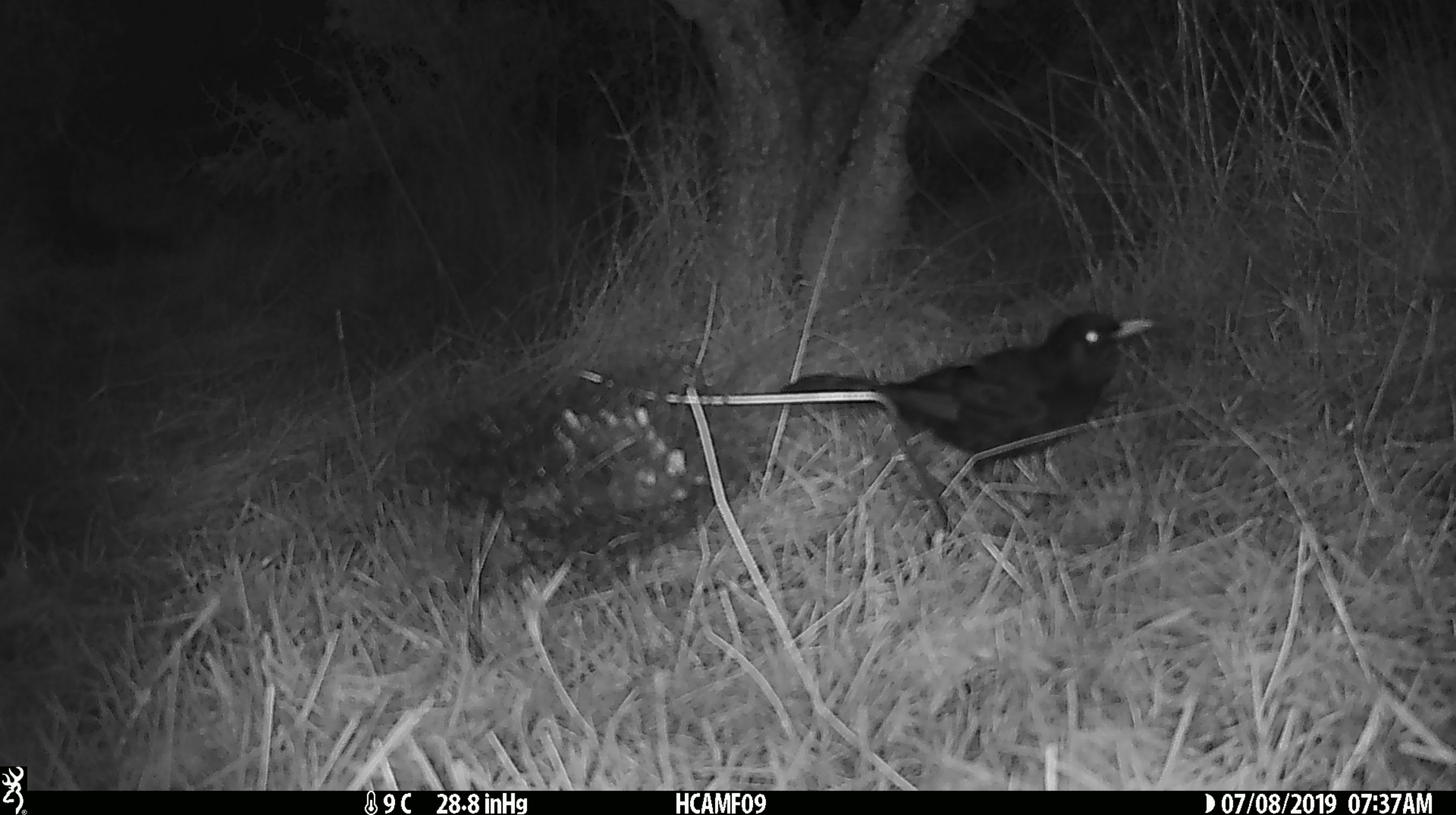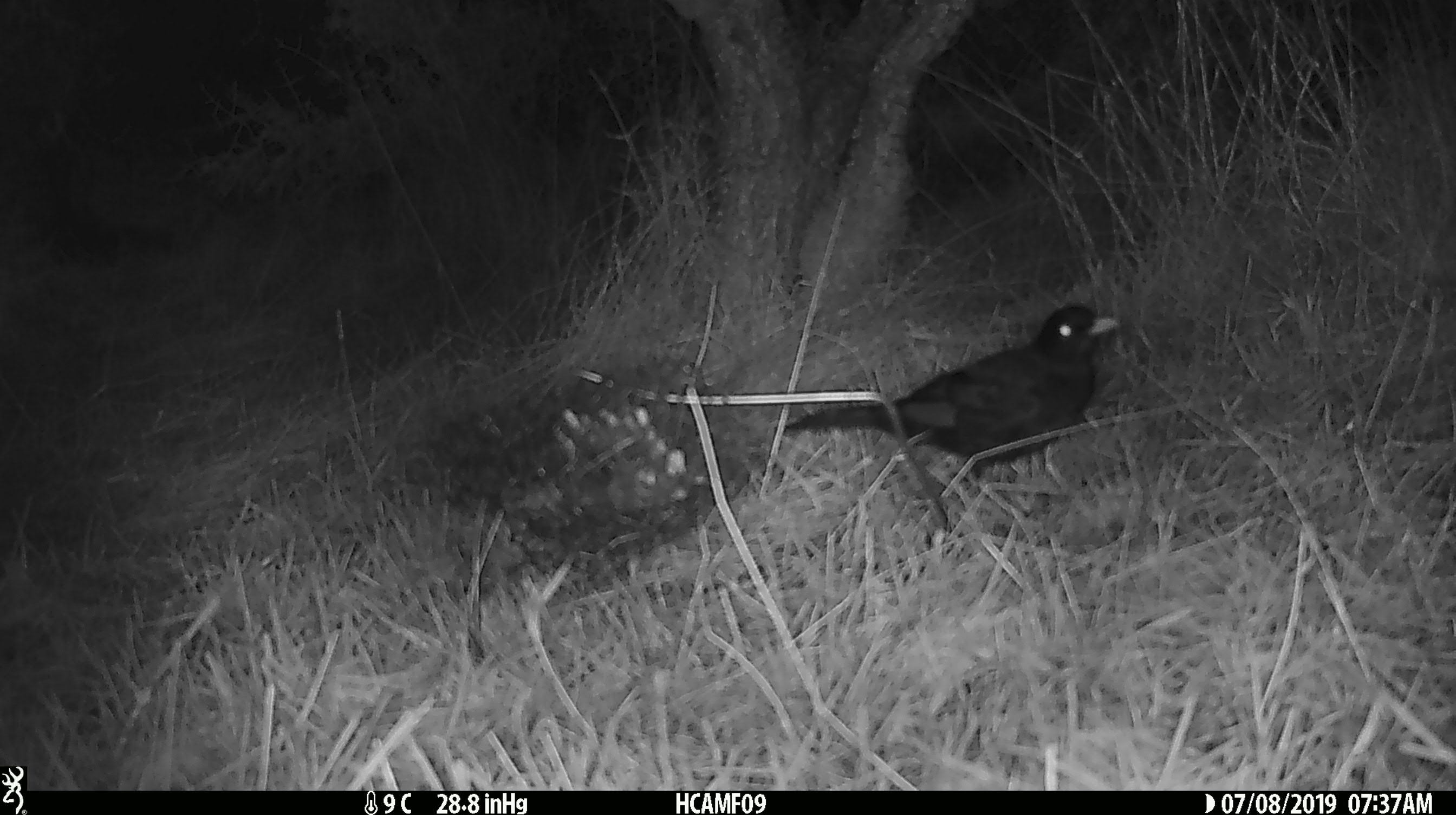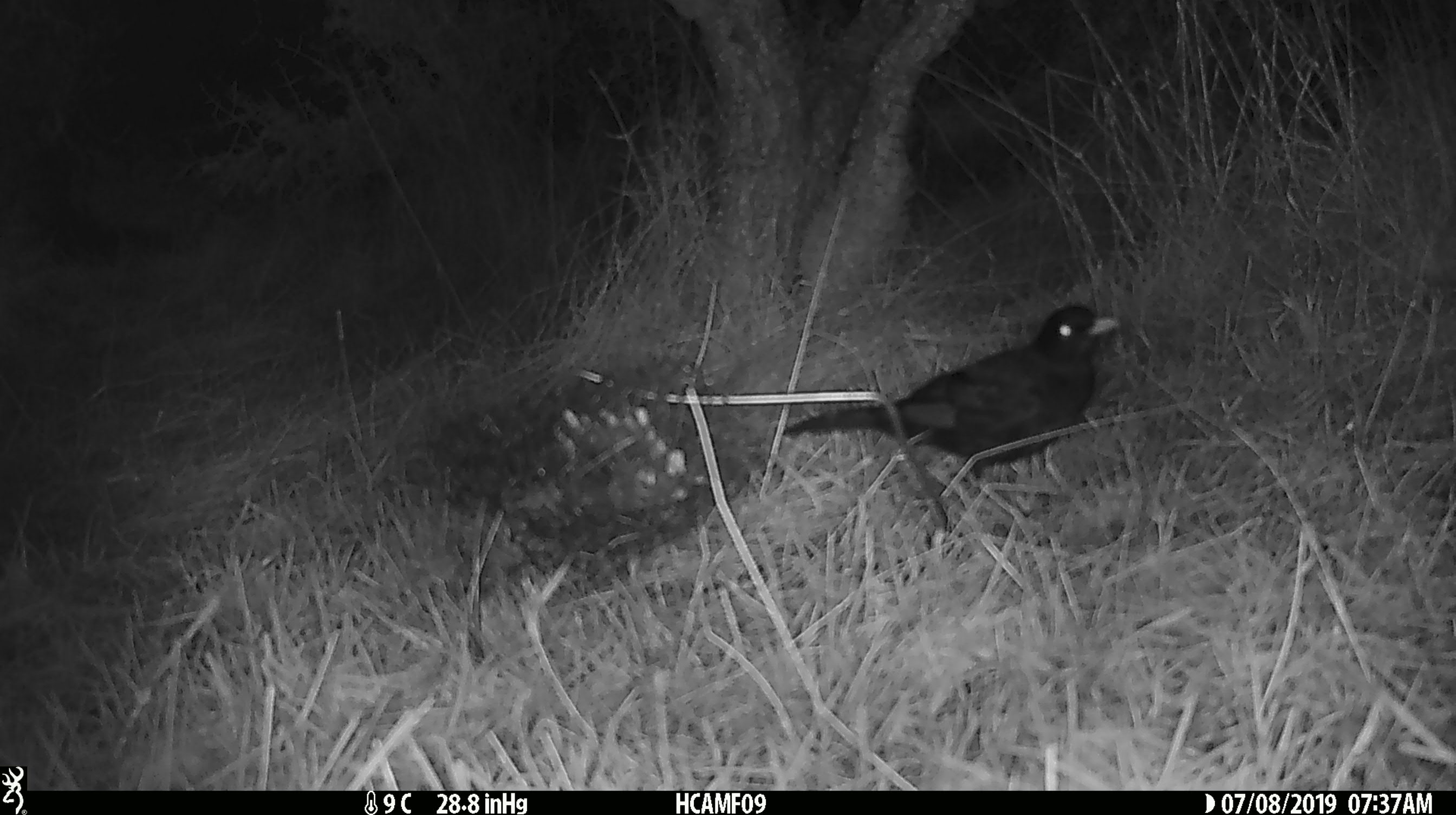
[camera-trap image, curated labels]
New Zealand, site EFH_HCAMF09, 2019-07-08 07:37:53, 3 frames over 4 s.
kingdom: Animalia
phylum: Chordata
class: Aves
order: Passeriformes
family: Turdidae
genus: Turdus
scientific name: Turdus merula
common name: eurasian blackbird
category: blackbird